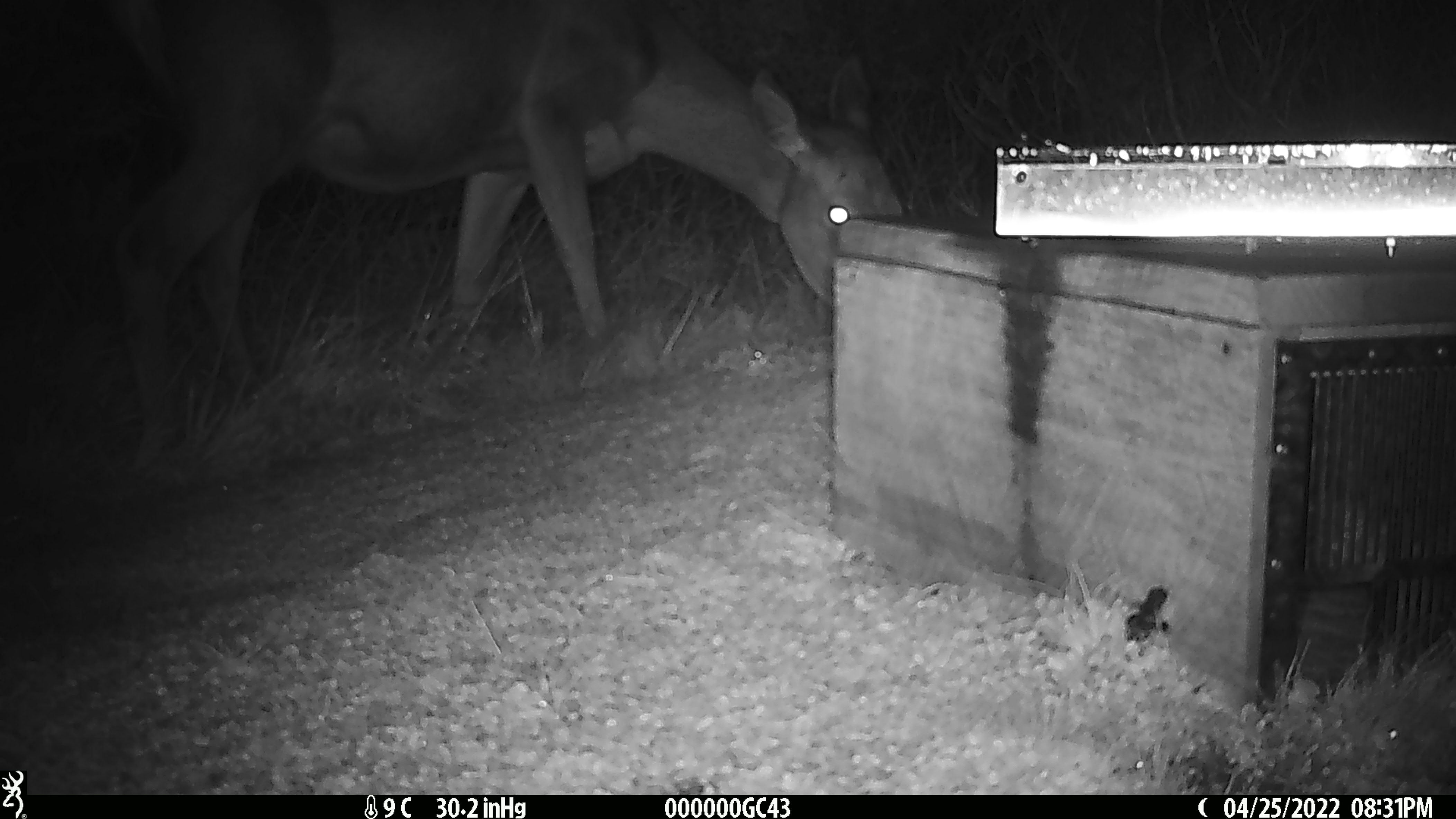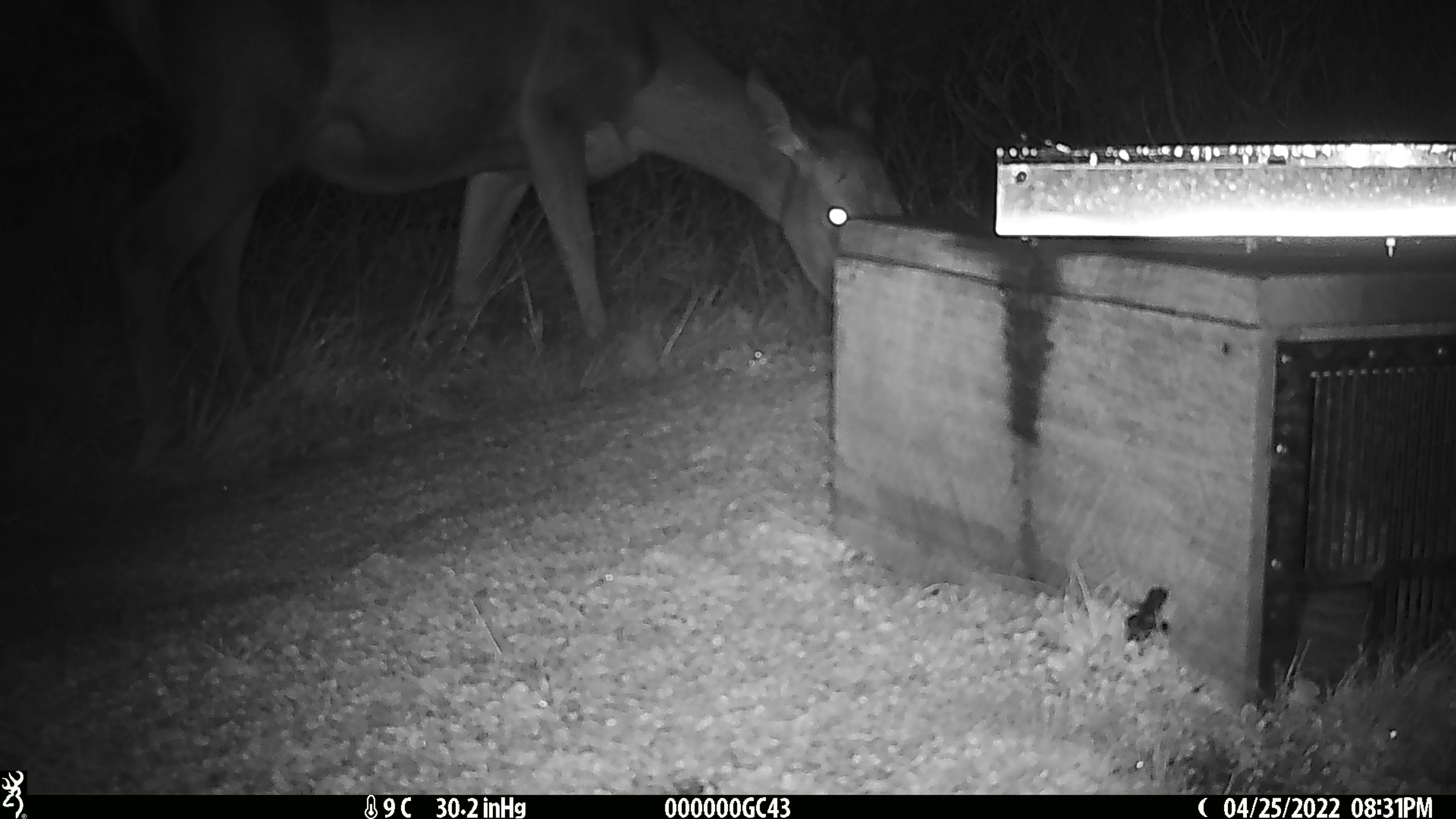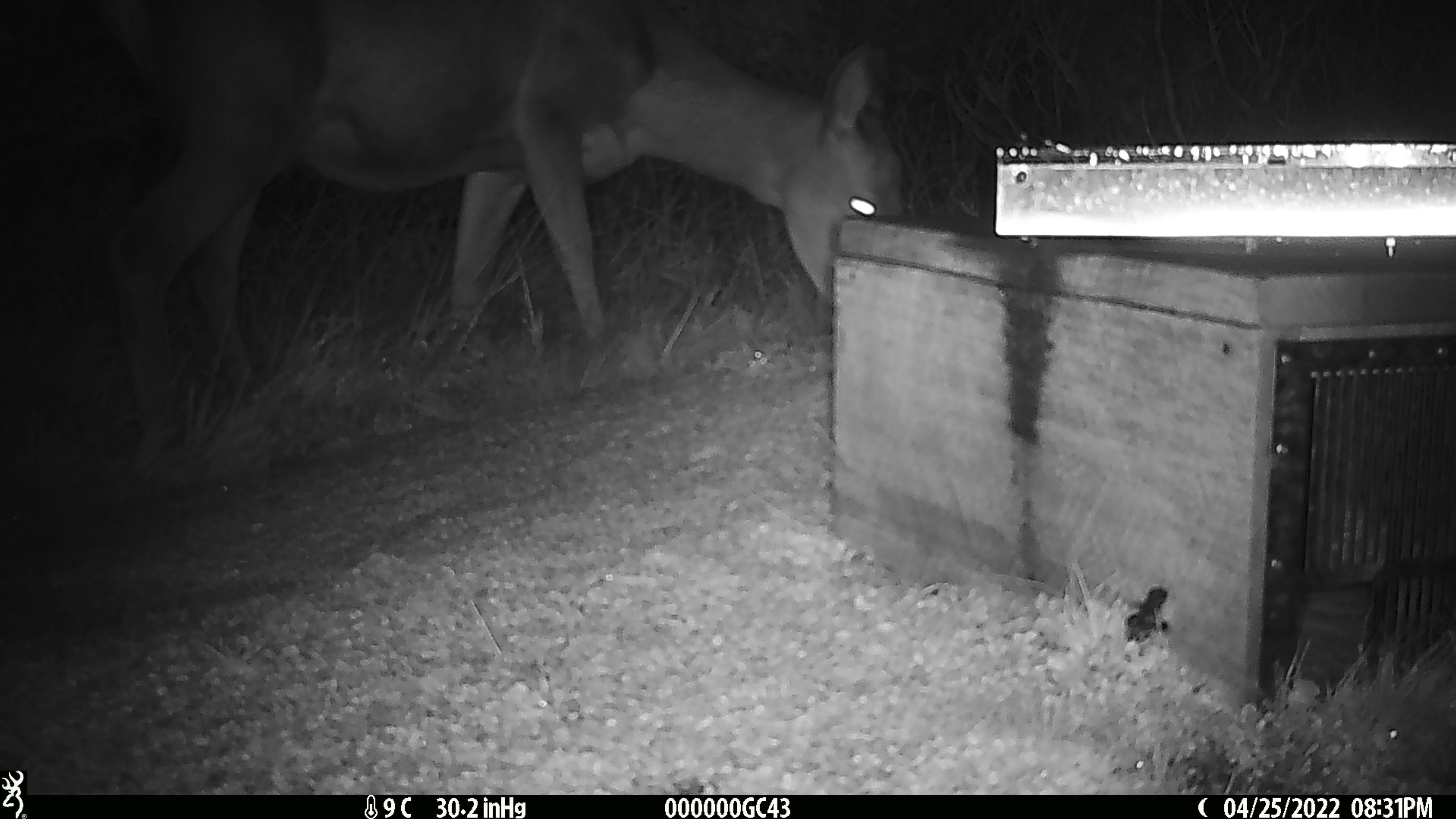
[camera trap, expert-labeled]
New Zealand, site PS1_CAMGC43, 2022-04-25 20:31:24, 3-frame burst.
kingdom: Animalia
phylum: Chordata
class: Mammalia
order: Artiodactyla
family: Cervidae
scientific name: Cervidae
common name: deer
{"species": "deer (Cervidae)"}